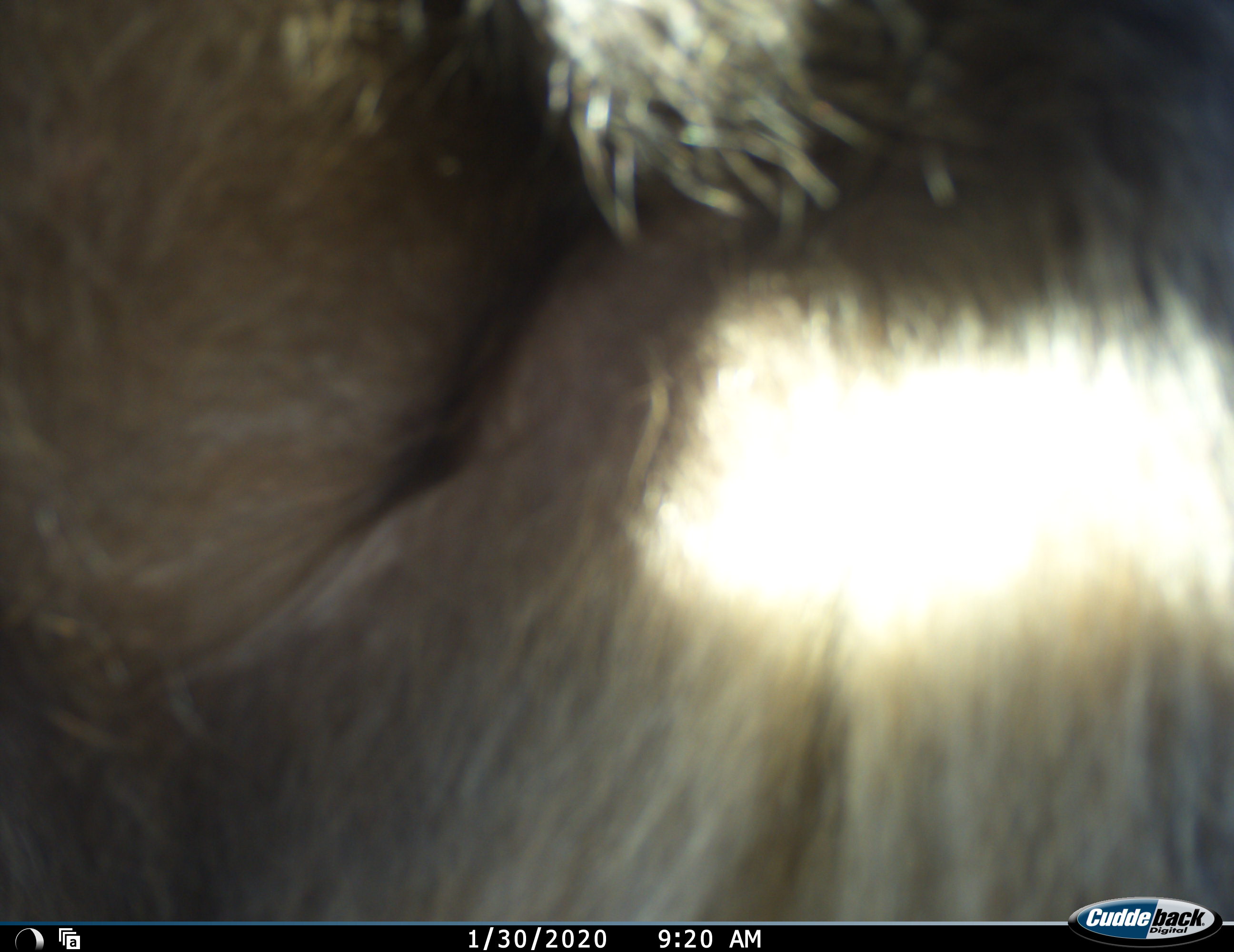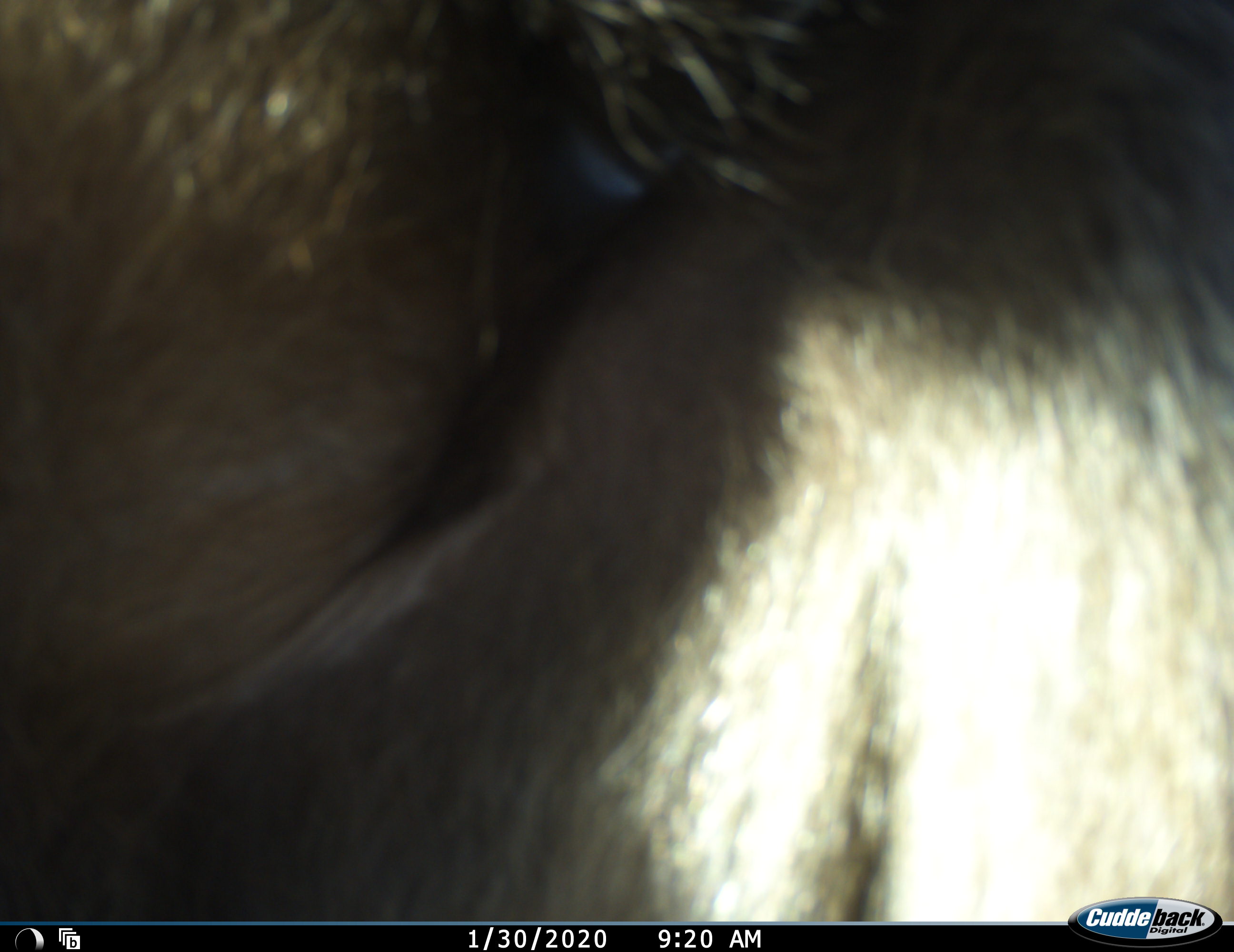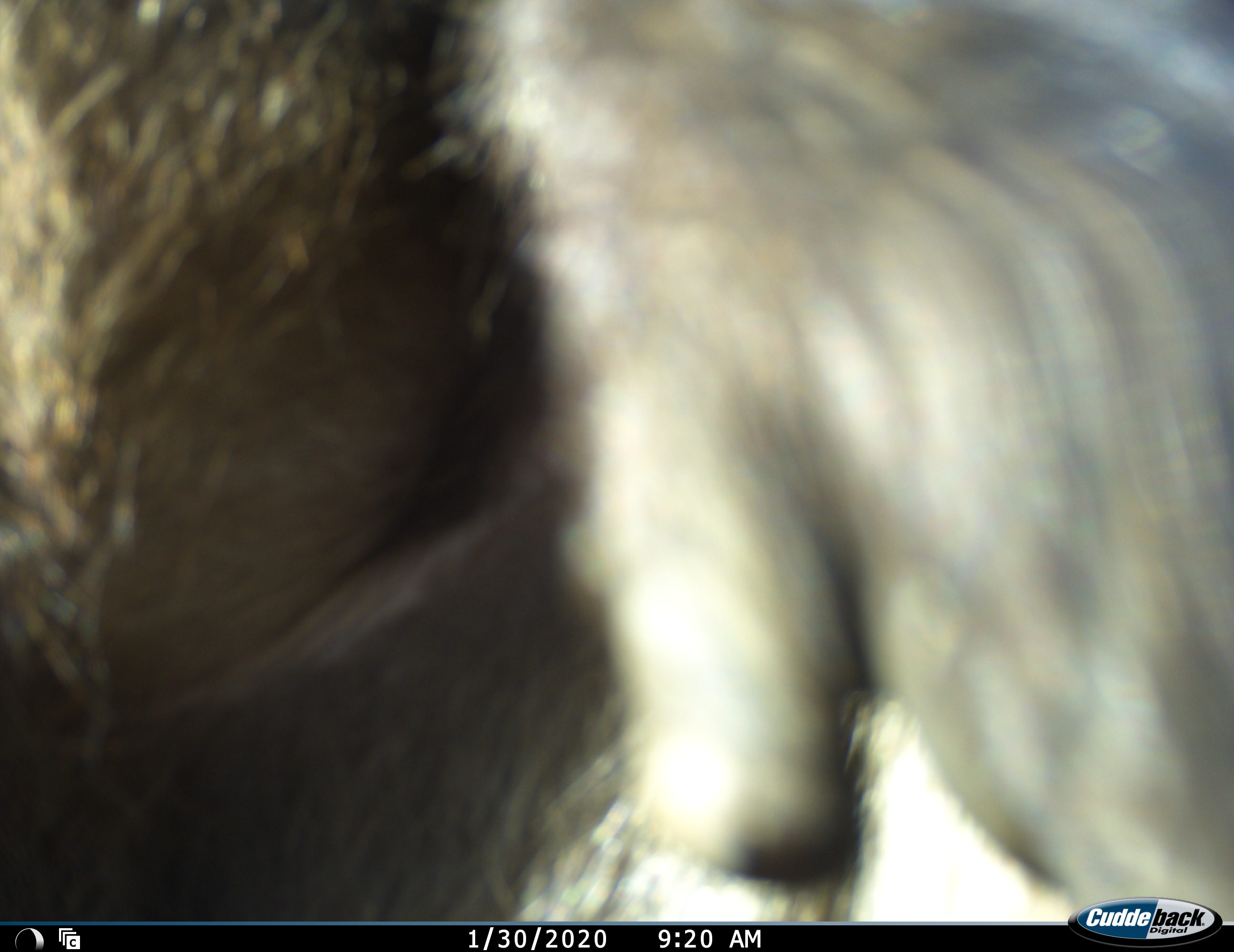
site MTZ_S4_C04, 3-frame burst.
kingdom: Animalia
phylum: Chordata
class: Mammalia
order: Primates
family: Cercopithecidae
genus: Papio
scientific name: Papio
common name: baboon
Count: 1.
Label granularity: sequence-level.